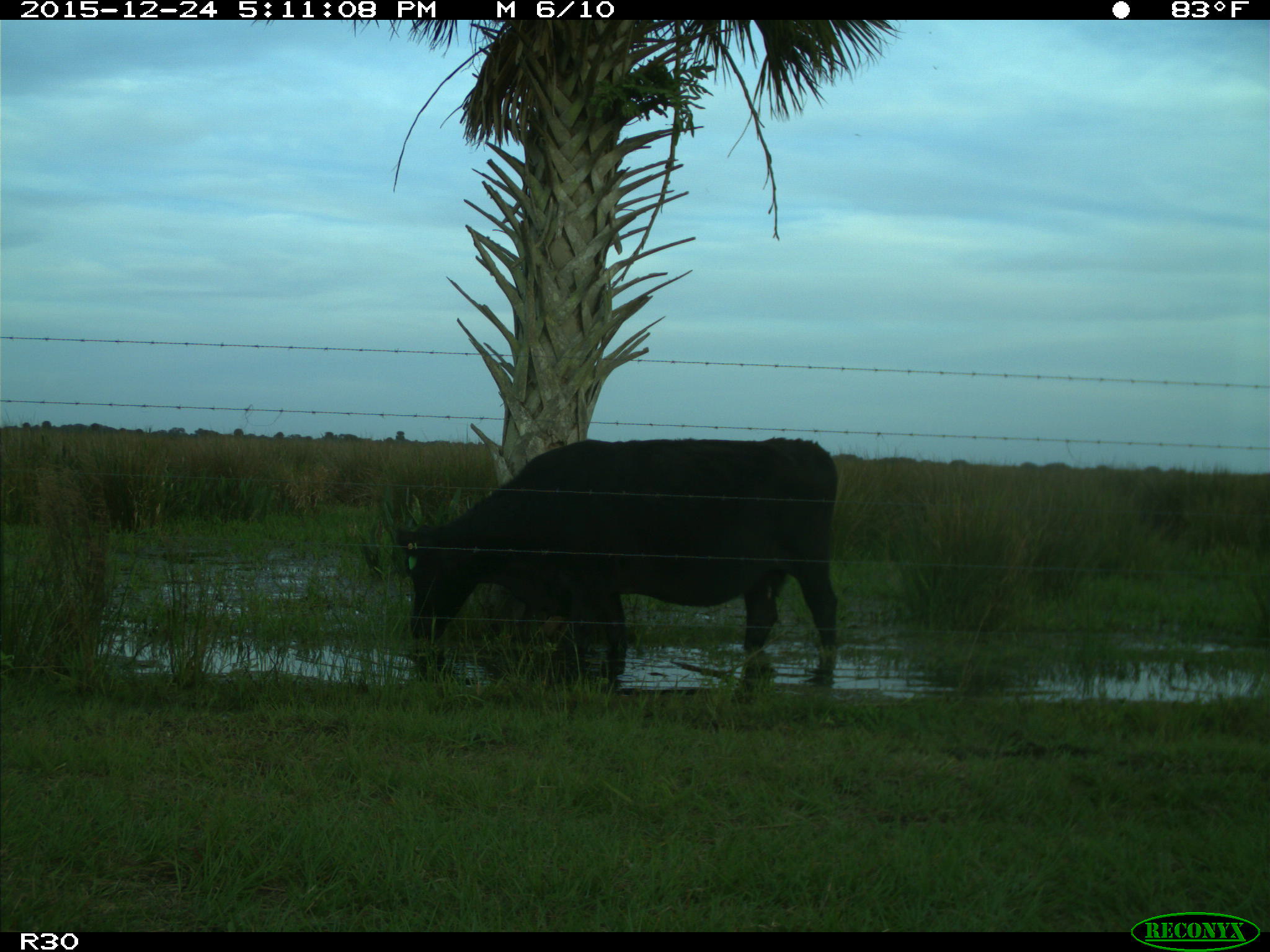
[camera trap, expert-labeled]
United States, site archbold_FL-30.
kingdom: Animalia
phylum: Chordata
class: Mammalia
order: Artiodactyla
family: Bovidae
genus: Bos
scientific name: Bos taurus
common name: domestic cow